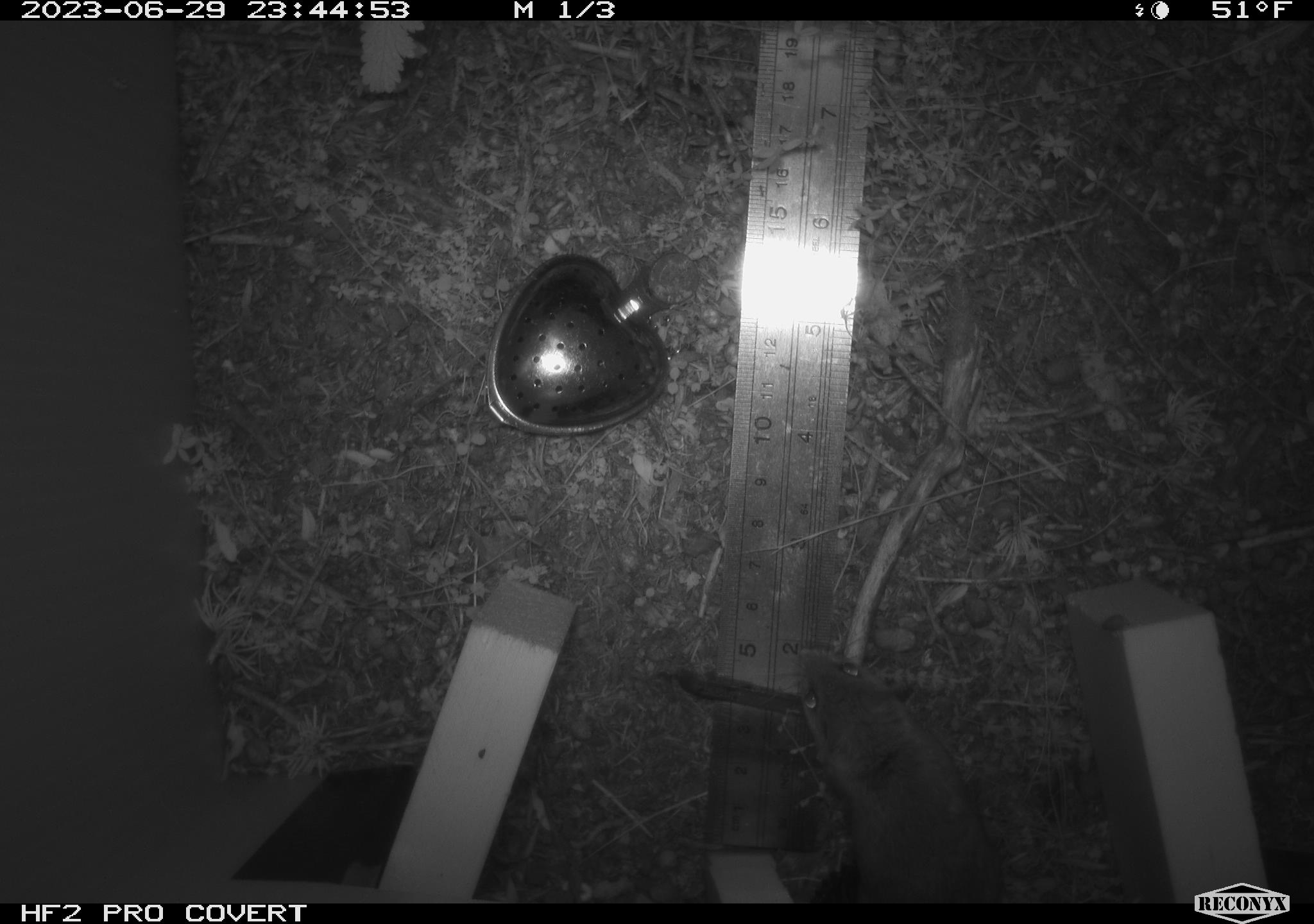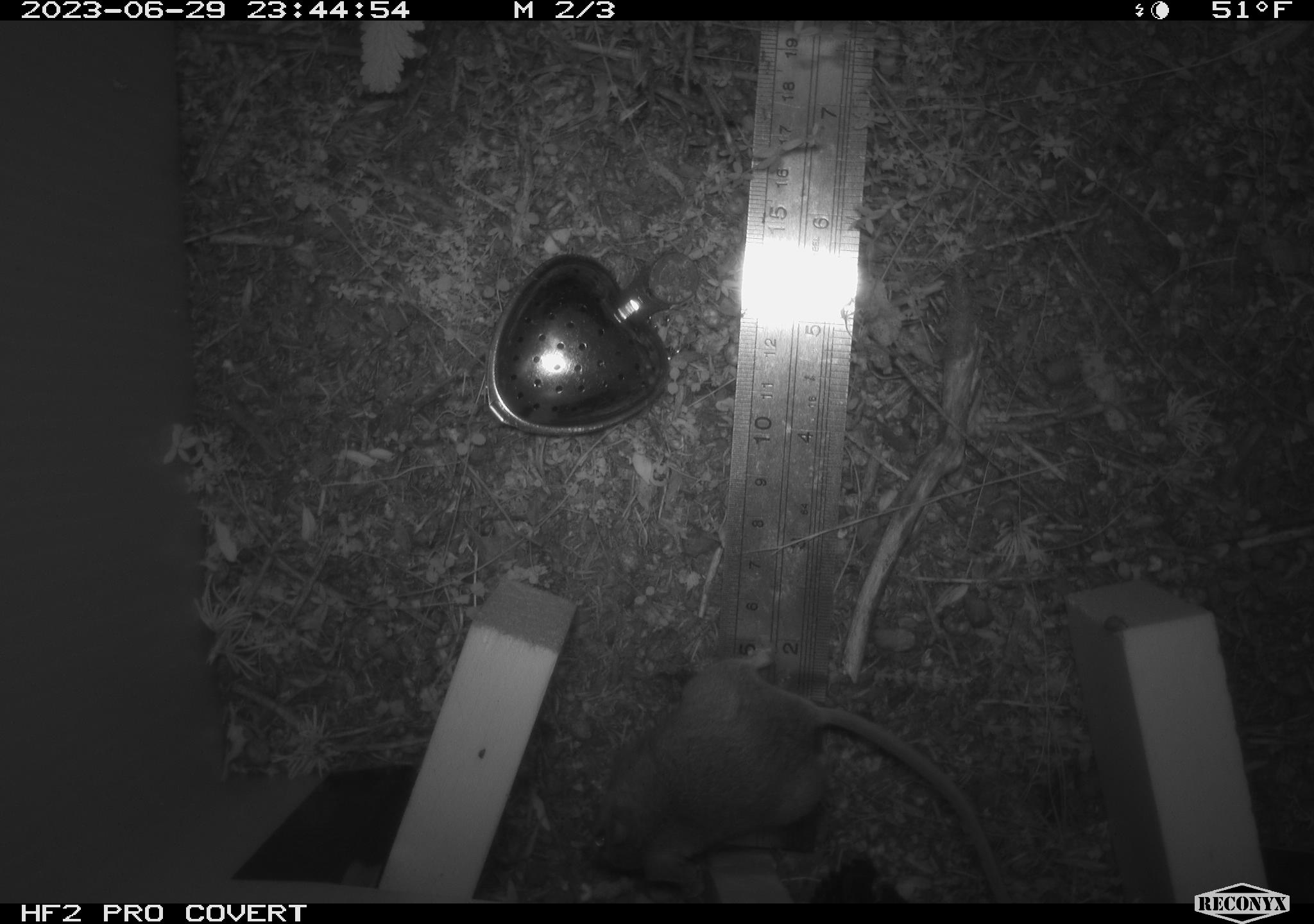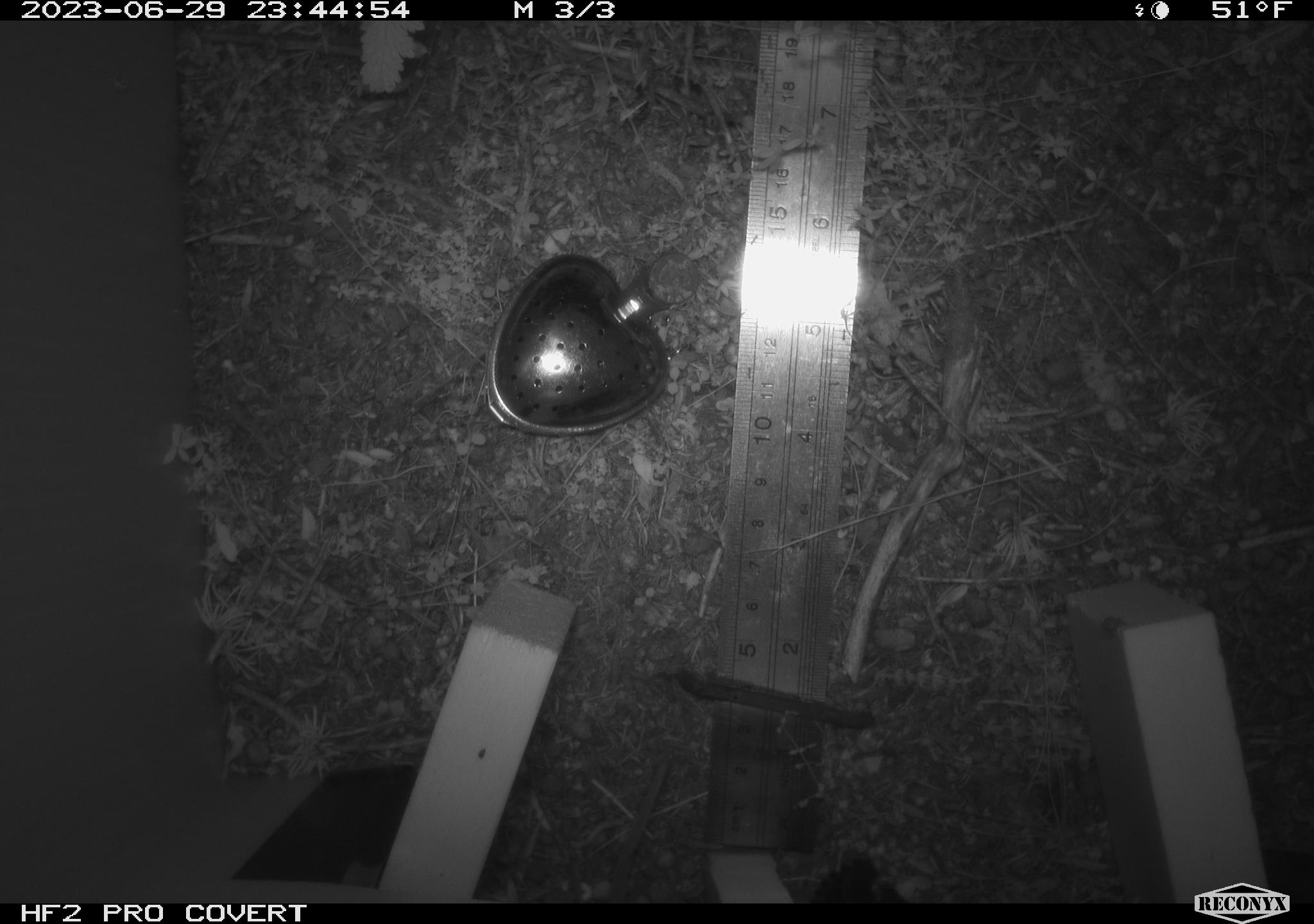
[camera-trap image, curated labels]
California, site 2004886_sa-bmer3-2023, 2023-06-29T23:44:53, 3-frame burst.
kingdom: Animalia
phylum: Chordata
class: Mammalia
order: Rodentia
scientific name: Rodentia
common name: mouse species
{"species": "mouse species (Rodentia)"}